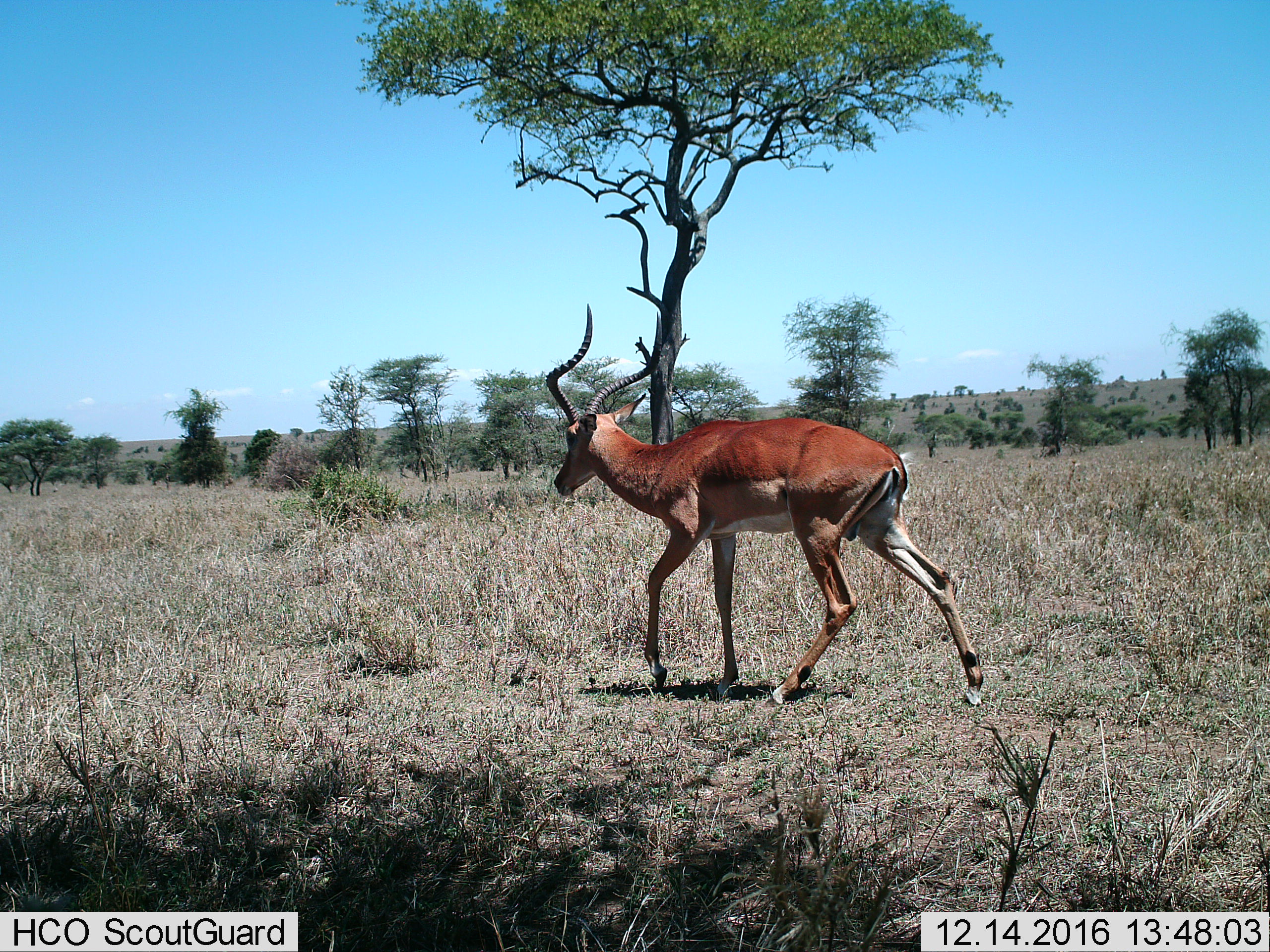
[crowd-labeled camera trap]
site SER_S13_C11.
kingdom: Animalia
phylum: Chordata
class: Mammalia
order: Artiodactyla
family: Bovidae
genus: Aepyceros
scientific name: Aepyceros melampus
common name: impala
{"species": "impala (Aepyceros melampus)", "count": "1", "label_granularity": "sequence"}